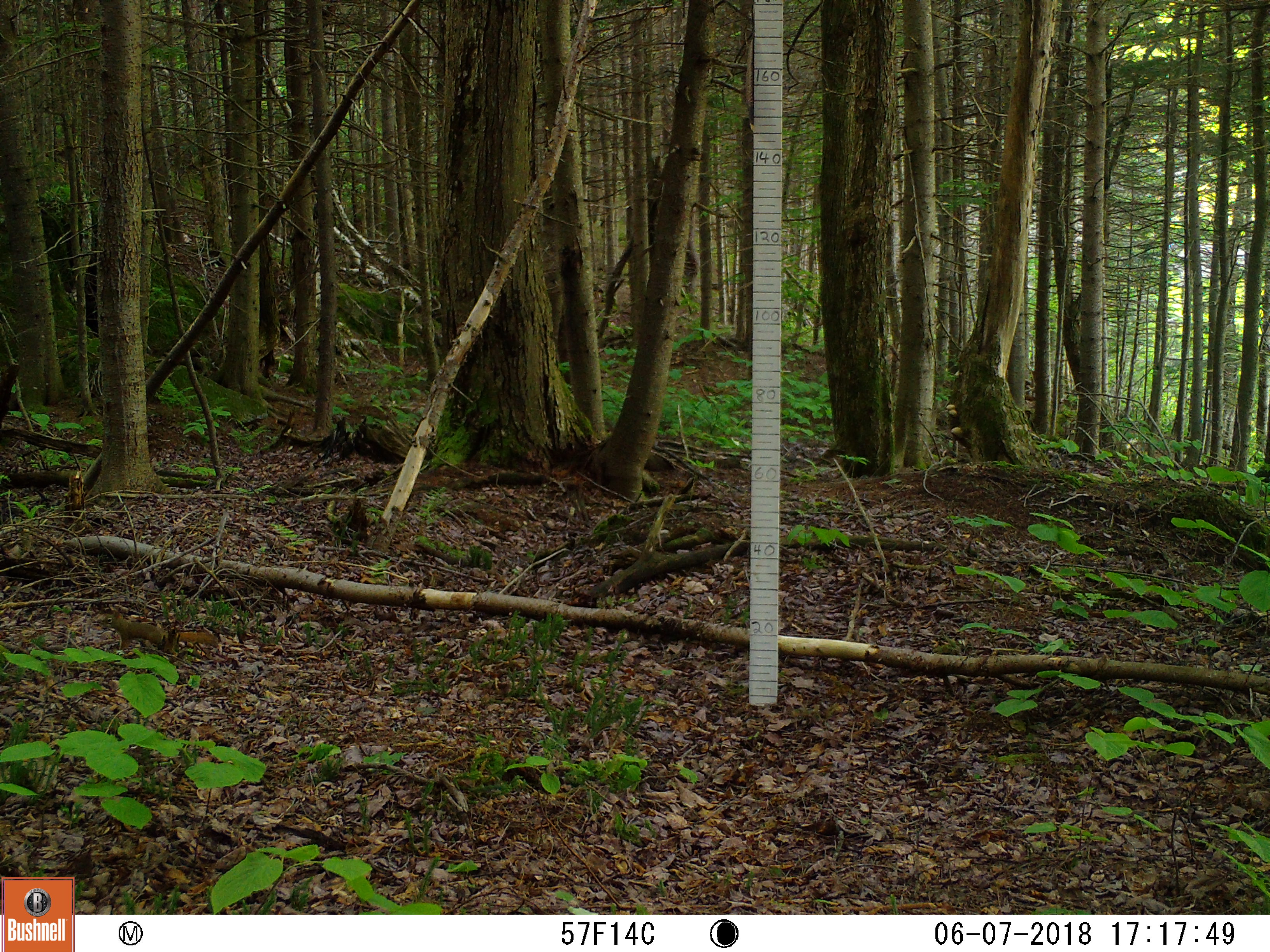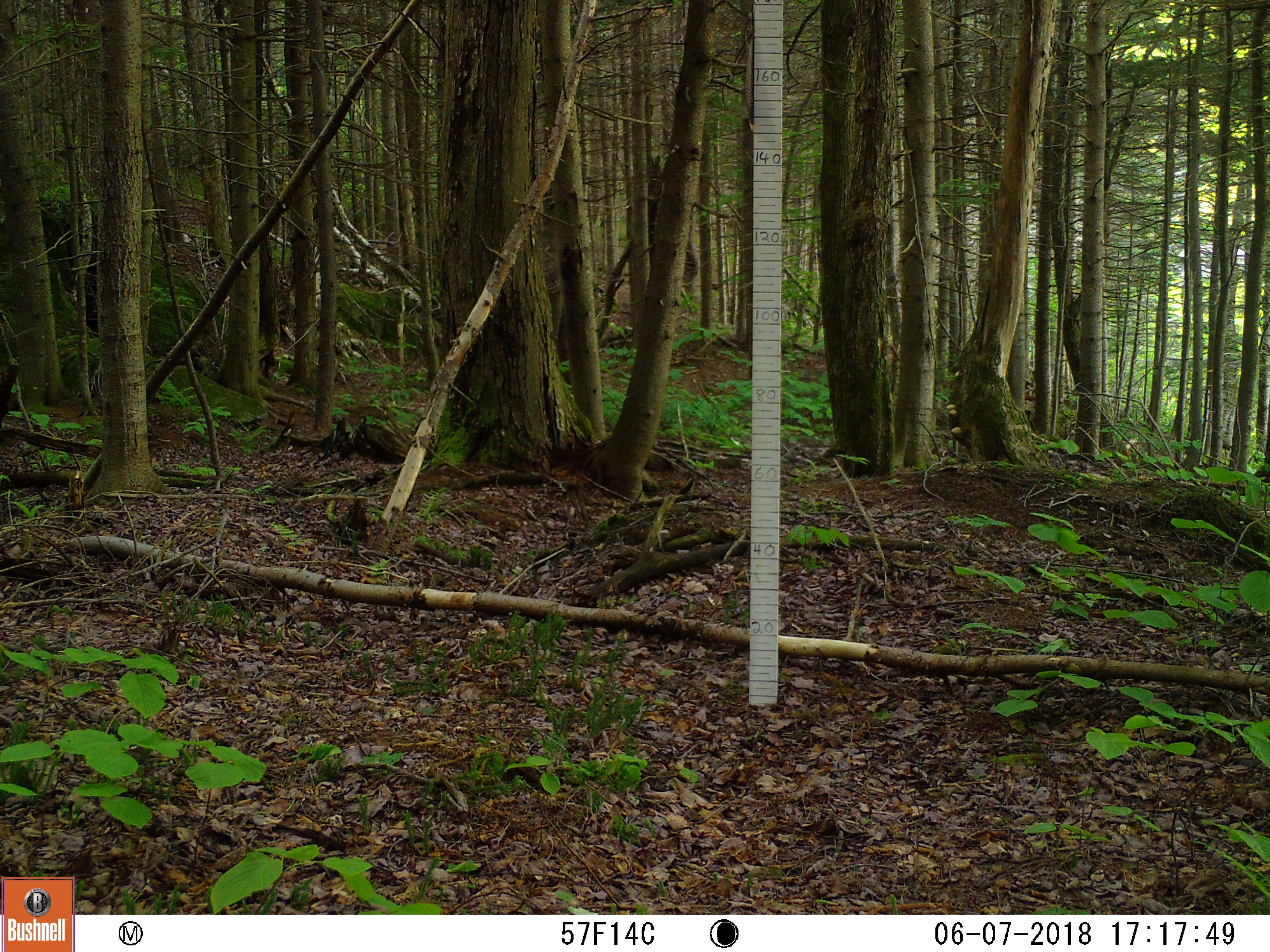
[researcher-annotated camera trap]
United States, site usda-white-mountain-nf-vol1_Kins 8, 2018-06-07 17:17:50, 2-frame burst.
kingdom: Animalia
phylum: Chordata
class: Mammalia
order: Rodentia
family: Sciuridae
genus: Tamiasciurus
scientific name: Tamiasciurus hudsonicus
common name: red squirrel